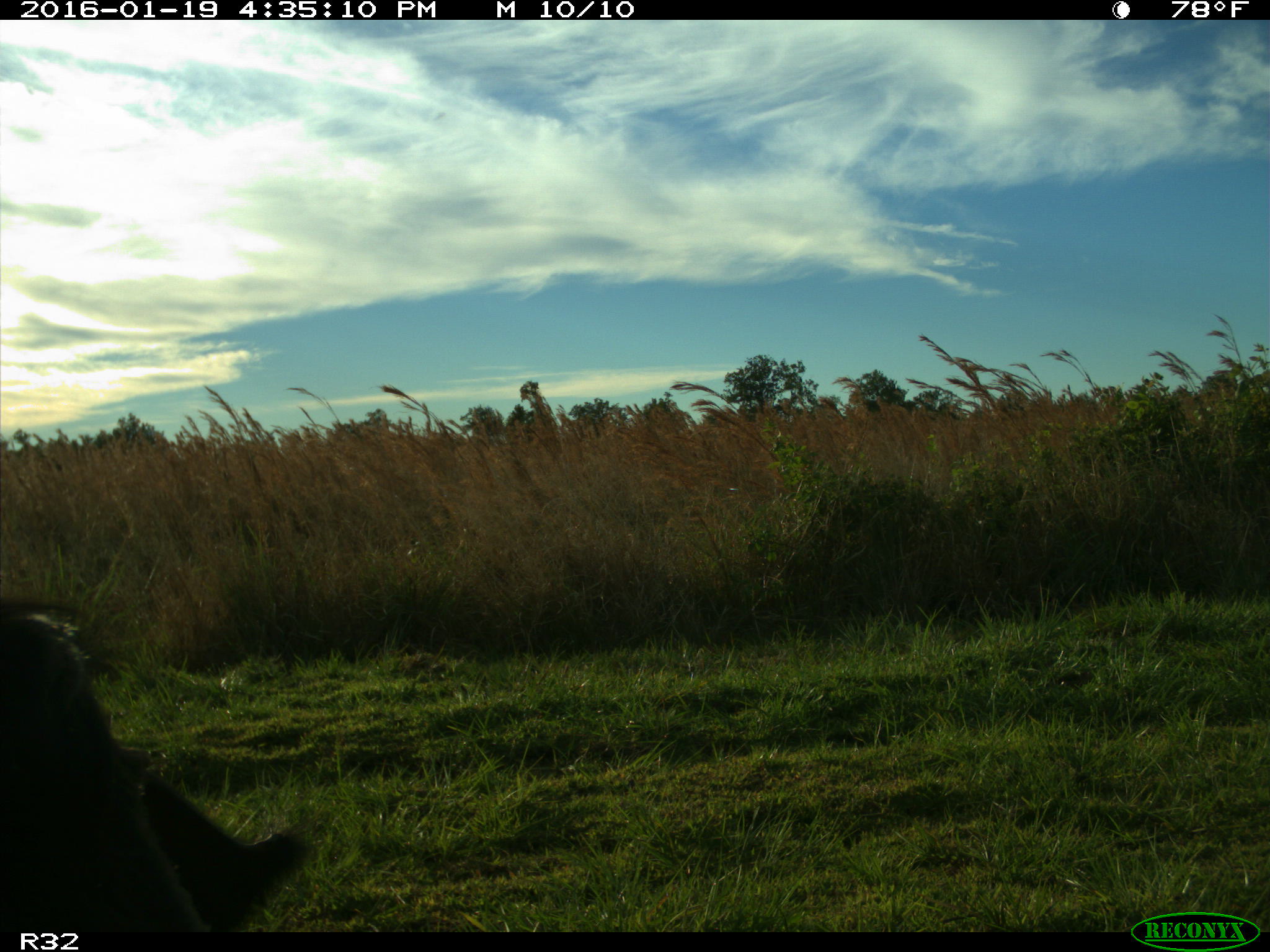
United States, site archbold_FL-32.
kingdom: Animalia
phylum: Chordata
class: Mammalia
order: Artiodactyla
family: Bovidae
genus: Bos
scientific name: Bos taurus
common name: domestic cow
Bos taurus (domestic cow).